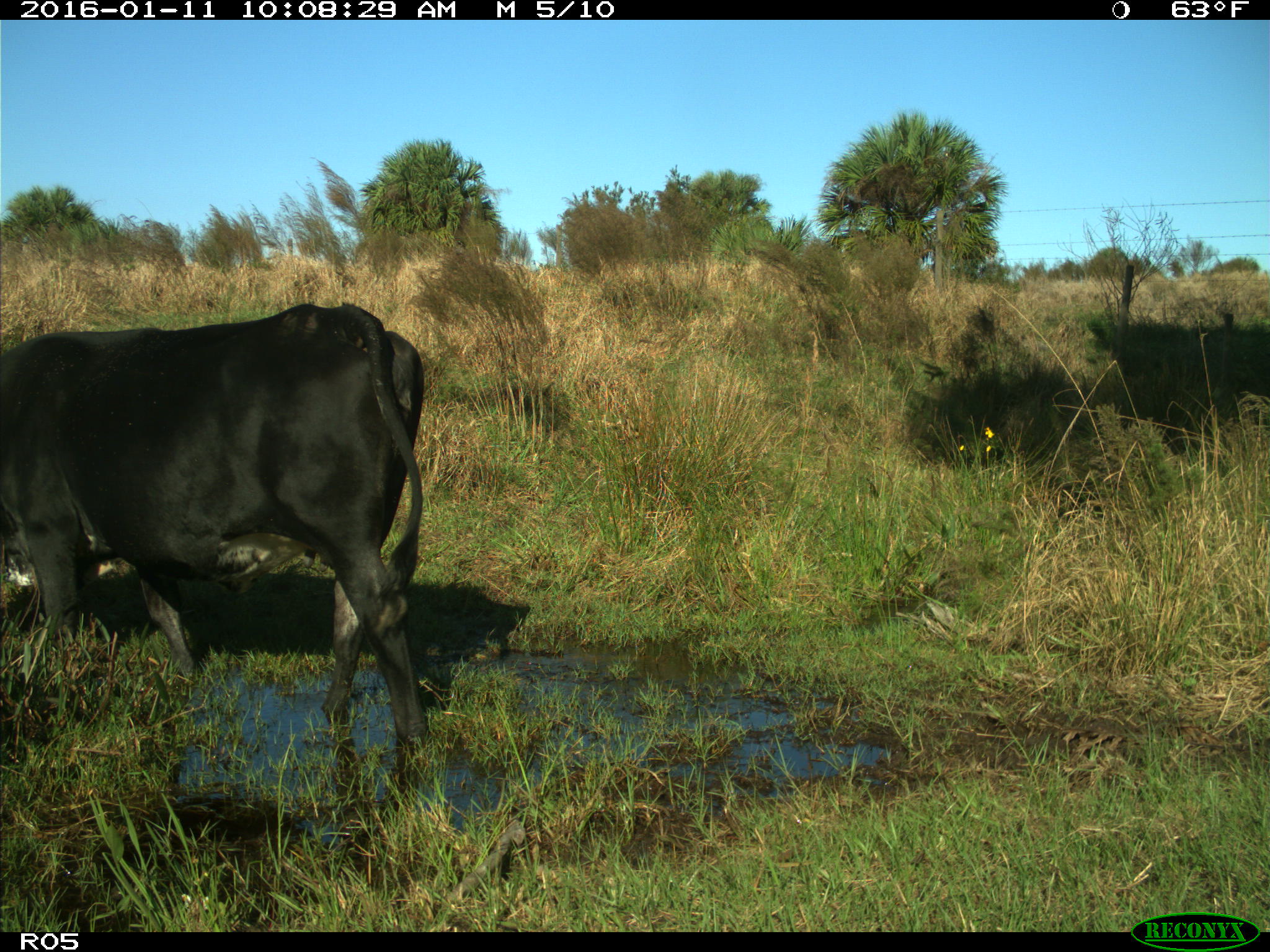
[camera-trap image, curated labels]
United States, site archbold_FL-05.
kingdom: Animalia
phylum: Chordata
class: Mammalia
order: Artiodactyla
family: Bovidae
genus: Bos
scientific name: Bos taurus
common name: domestic cow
Bos taurus (domestic cow).